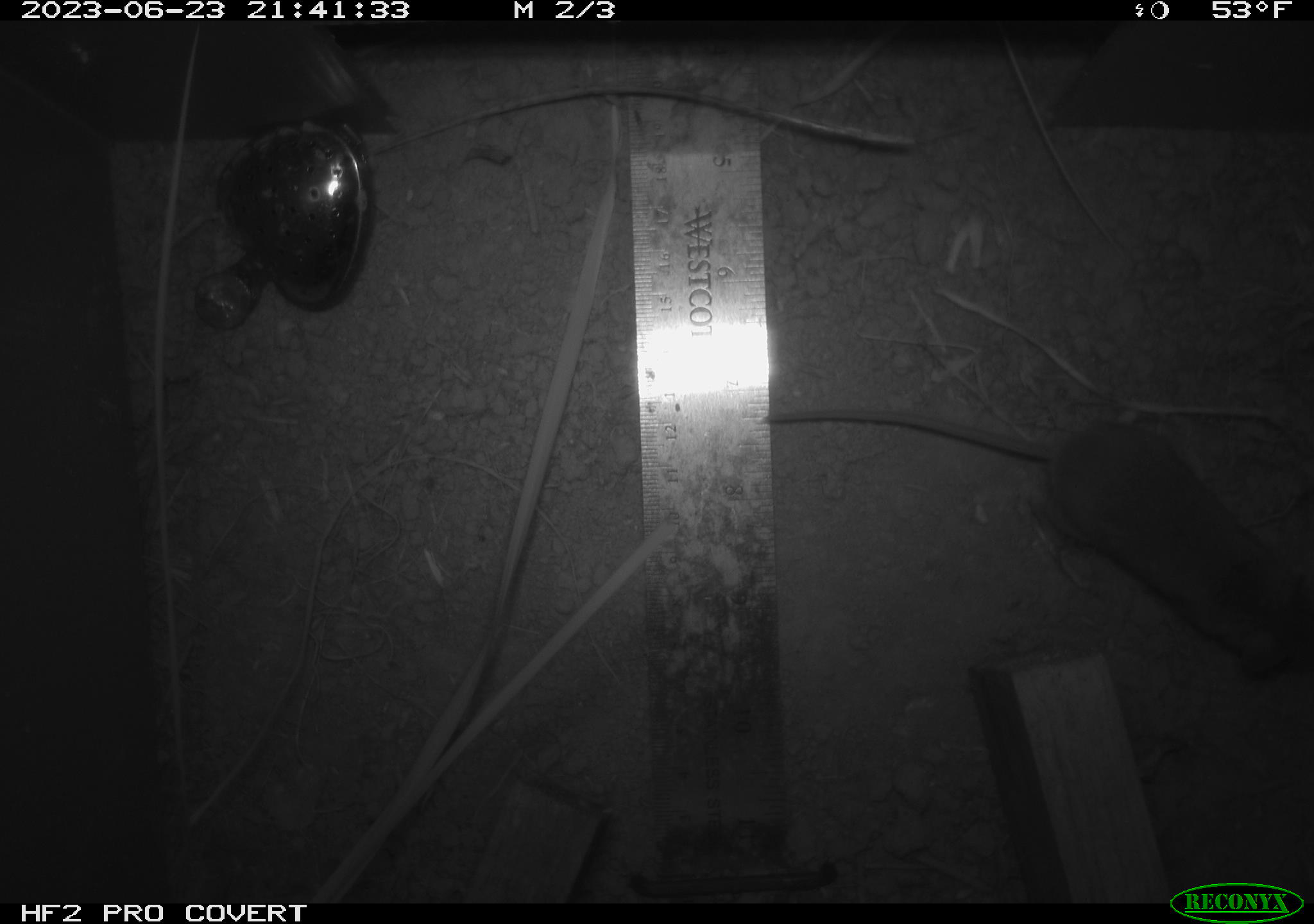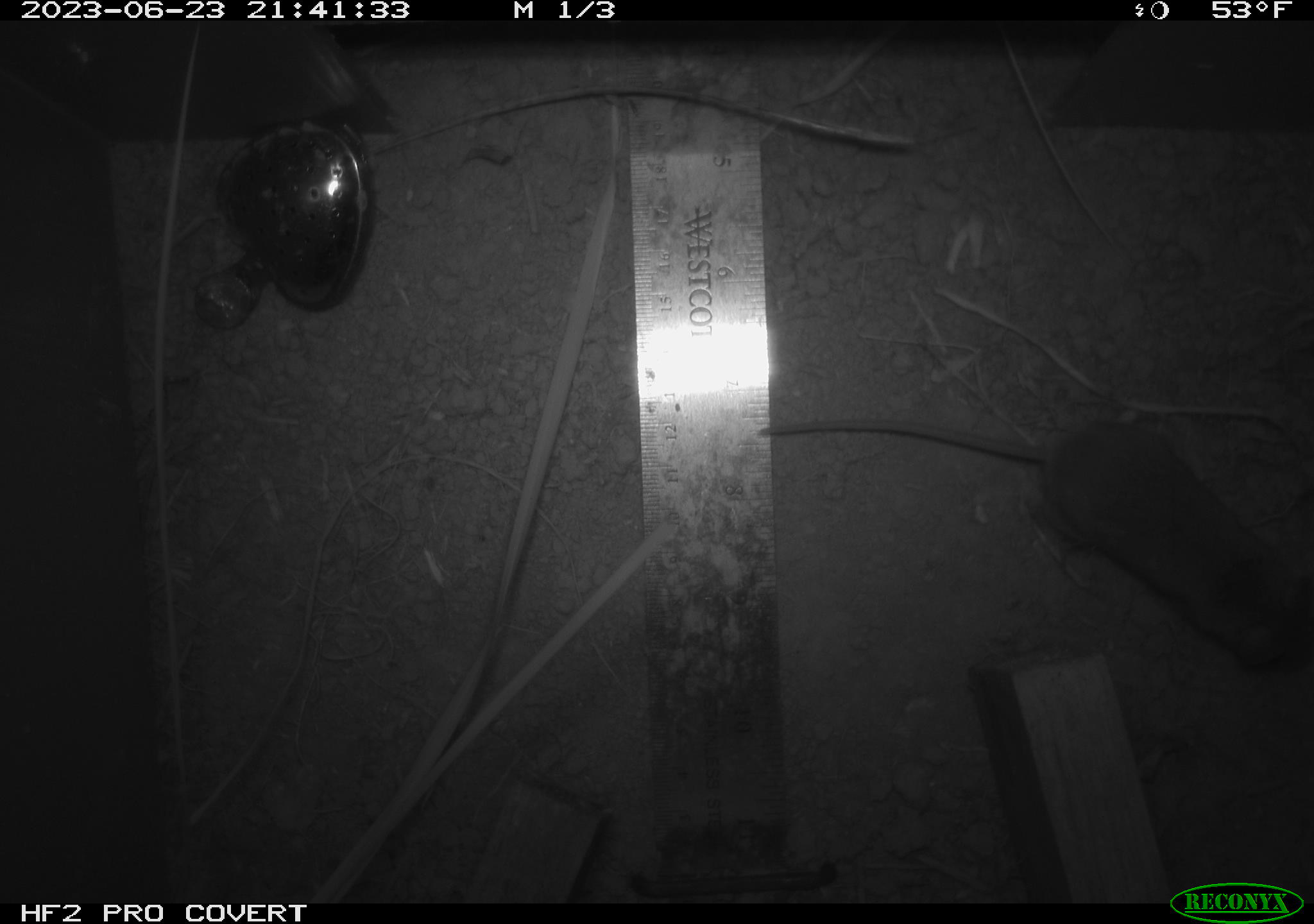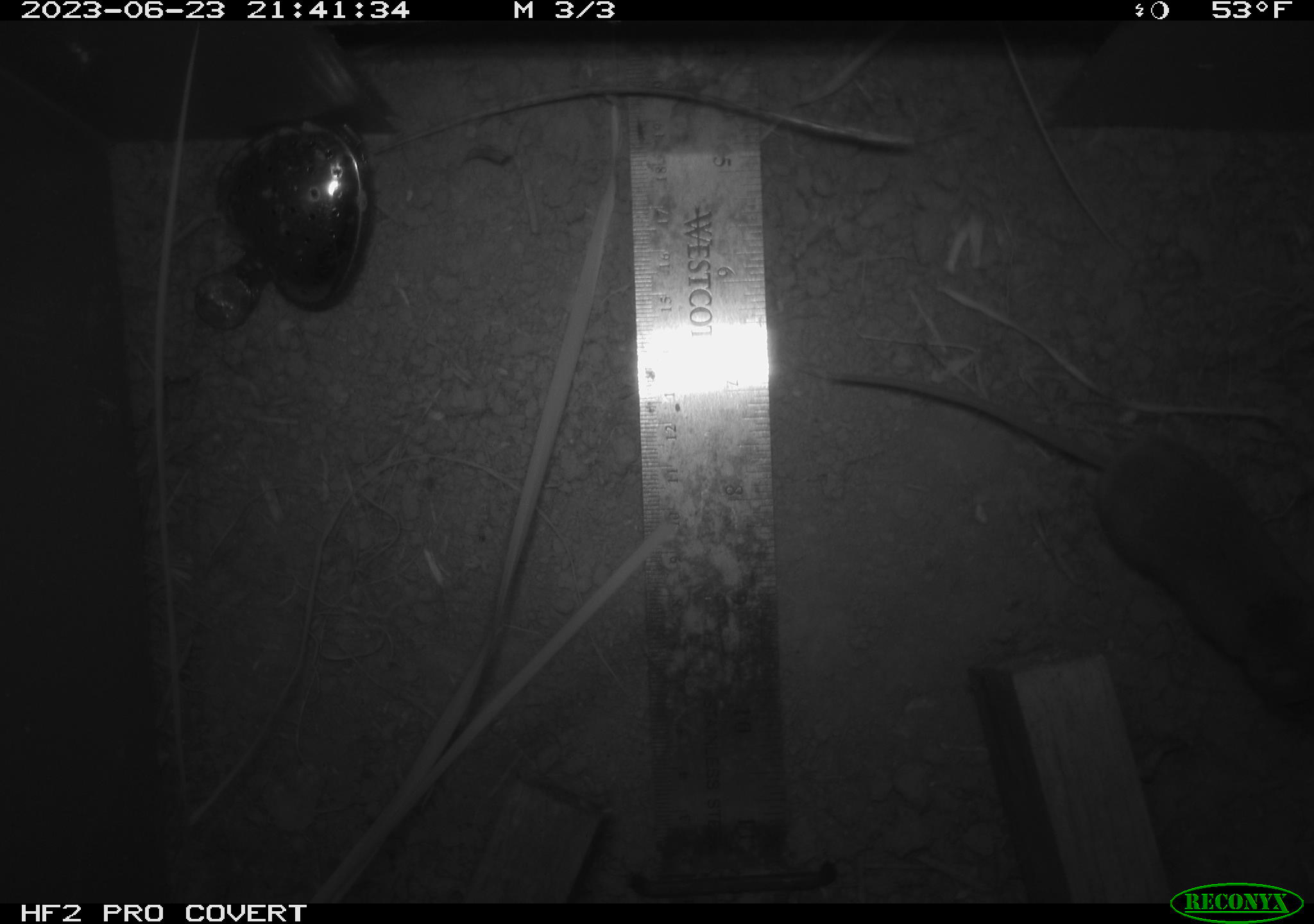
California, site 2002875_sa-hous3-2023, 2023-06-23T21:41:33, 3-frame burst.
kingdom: Animalia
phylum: Chordata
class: Mammalia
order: Rodentia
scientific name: Rodentia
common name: mouse species